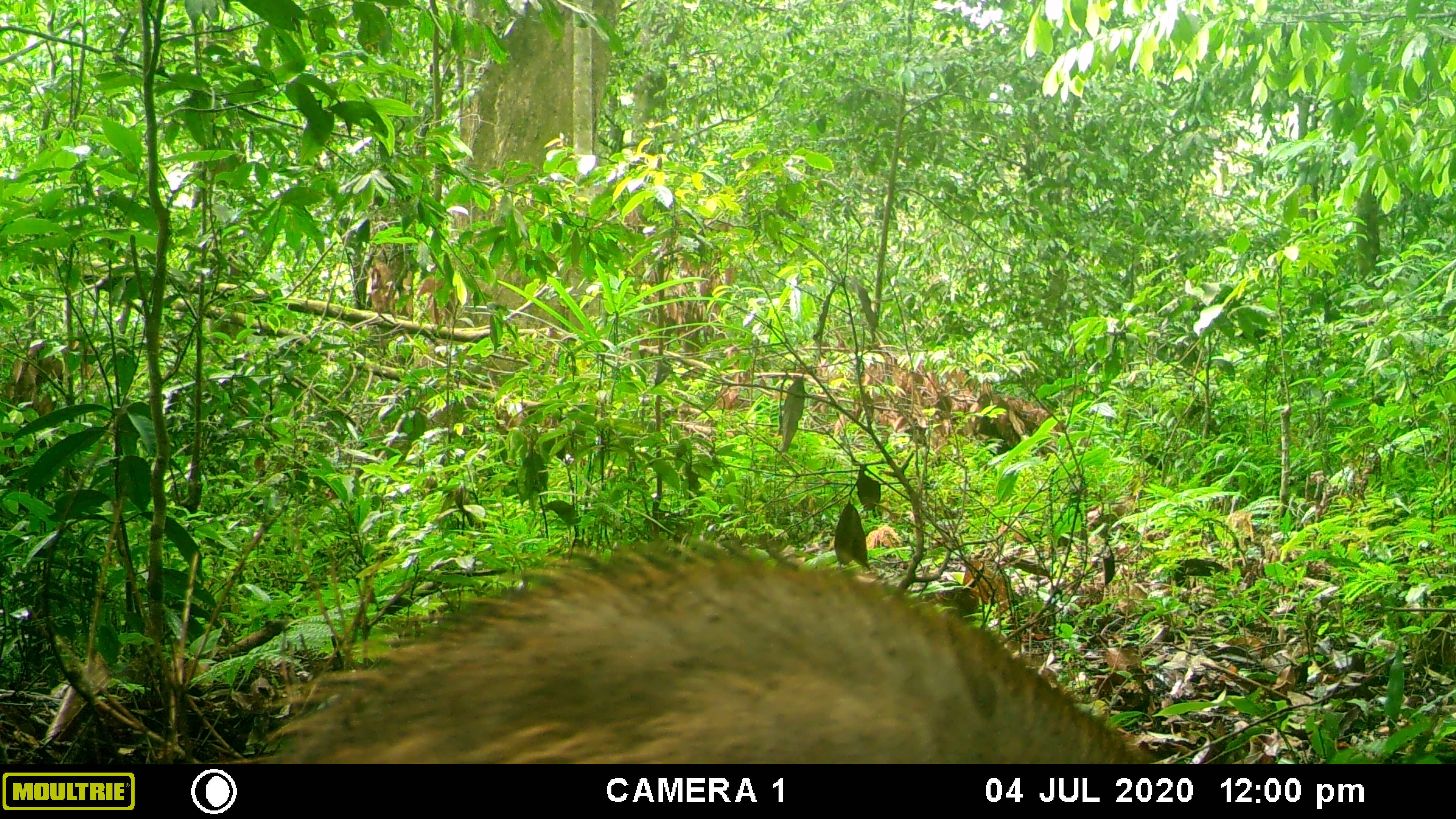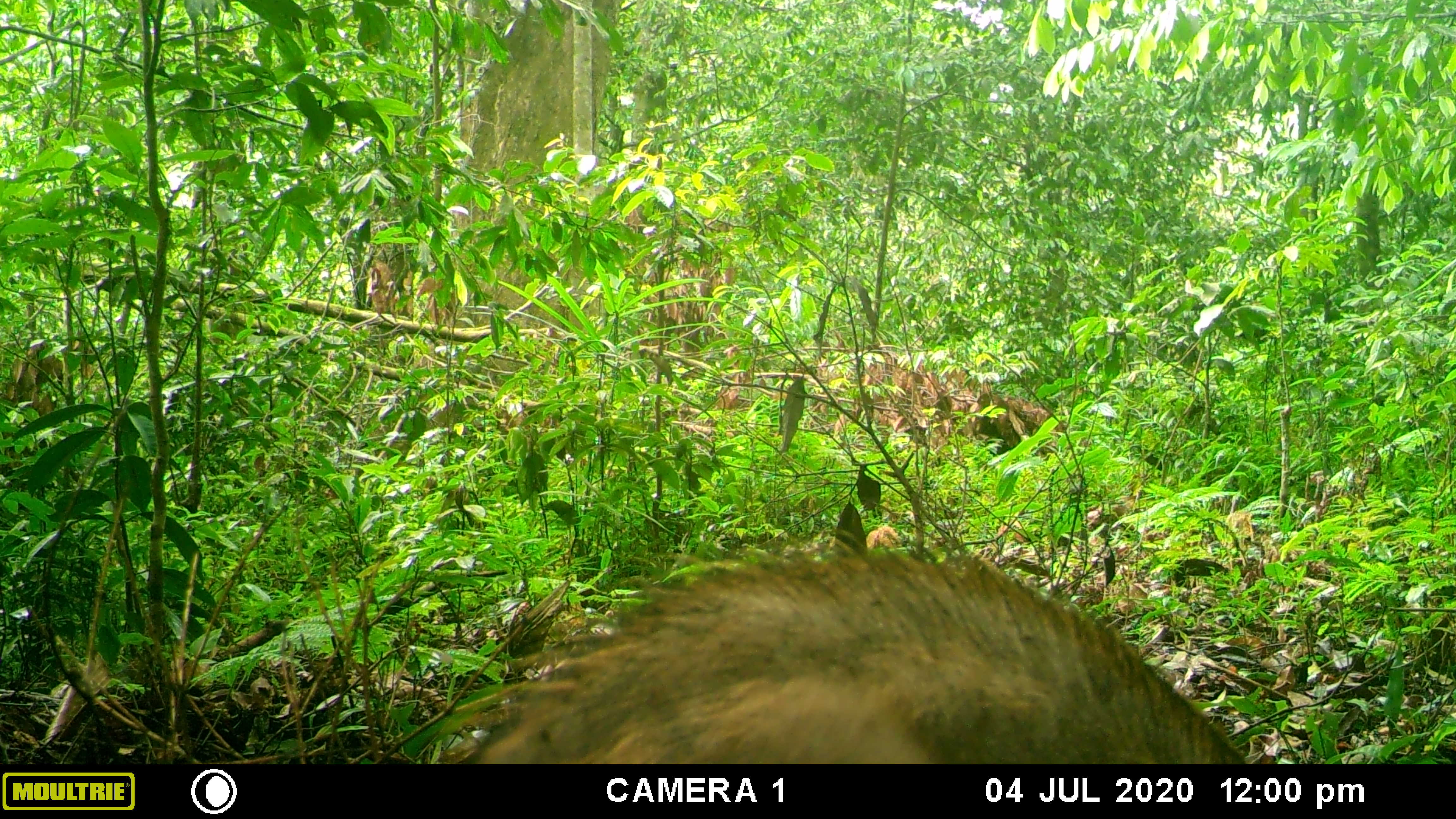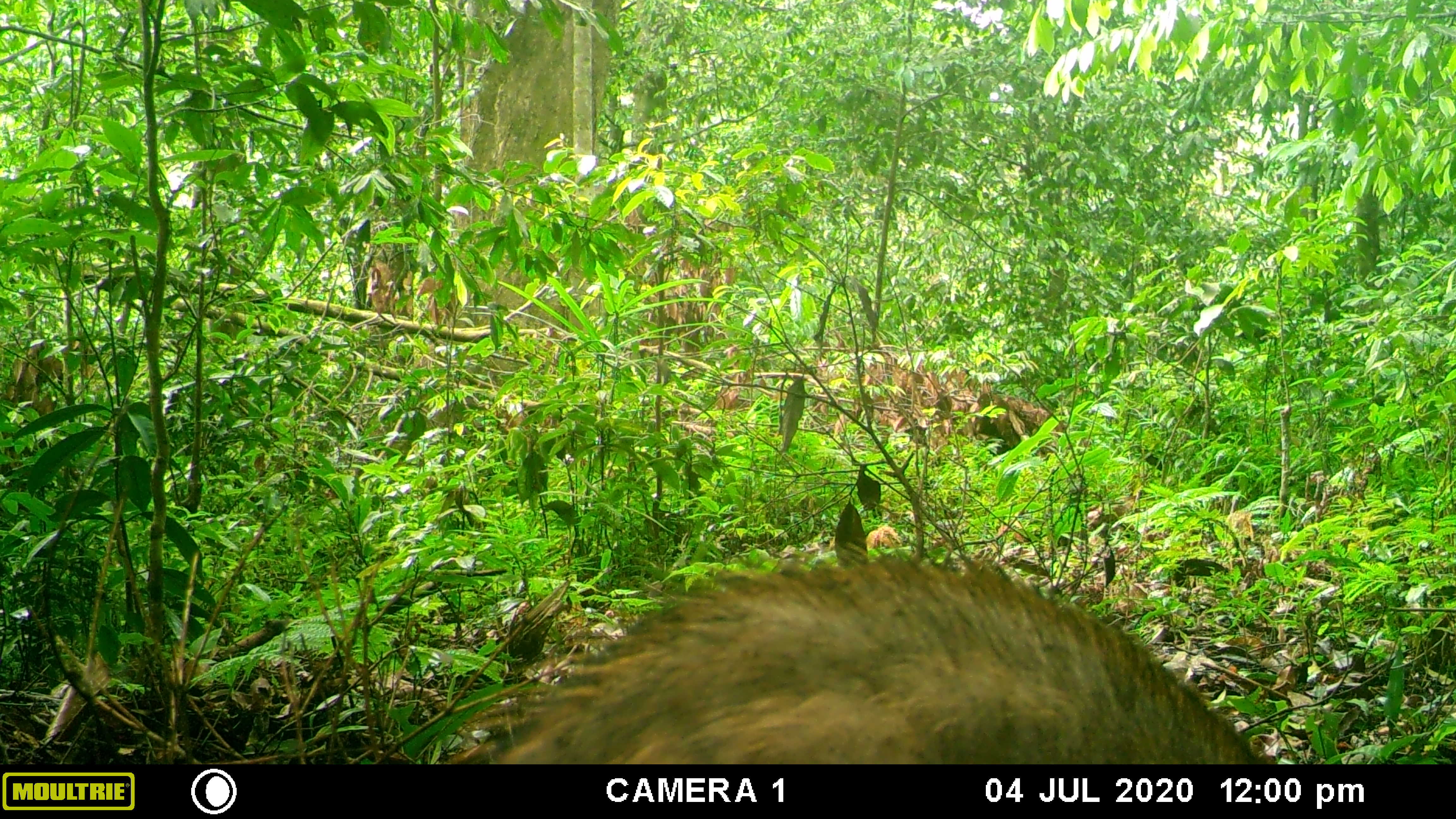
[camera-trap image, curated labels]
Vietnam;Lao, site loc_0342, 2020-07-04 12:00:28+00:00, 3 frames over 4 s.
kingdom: Animalia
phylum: Chordata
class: Mammalia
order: Artiodactyla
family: Suidae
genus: Sus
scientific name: Sus scrofa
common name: eurasian wild pig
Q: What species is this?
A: Eurasian wild pig (Sus scrofa).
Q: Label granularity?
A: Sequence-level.